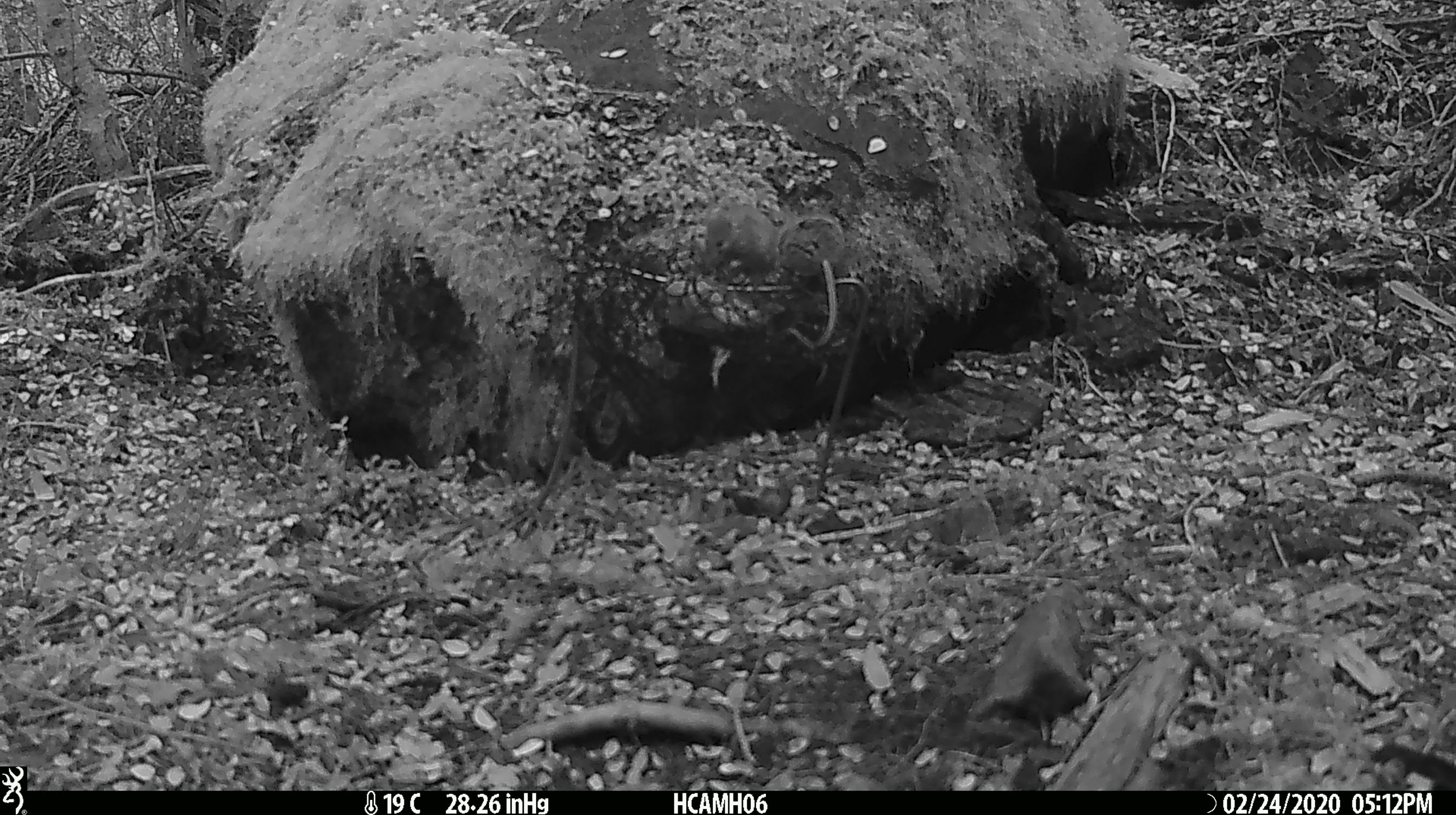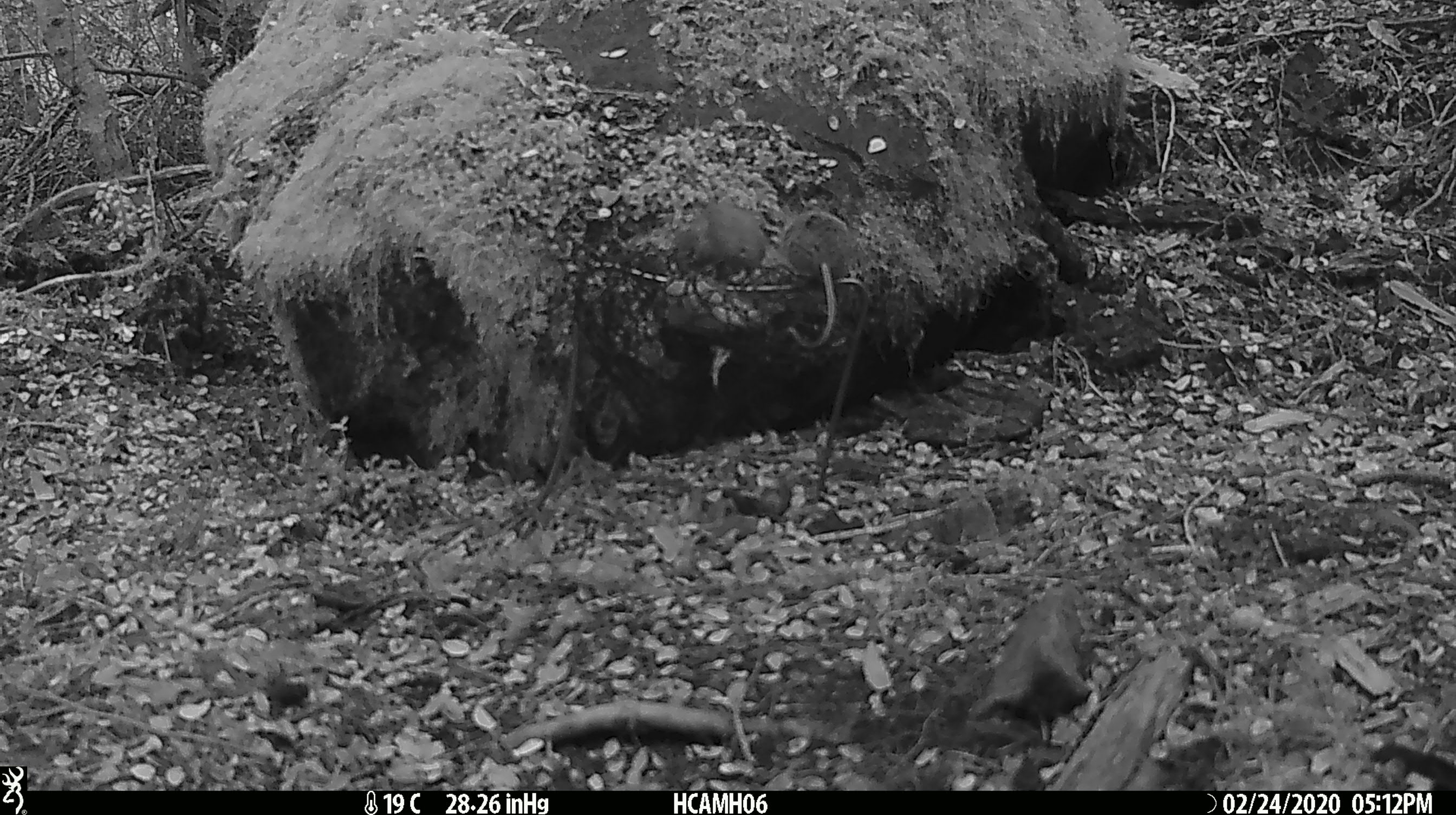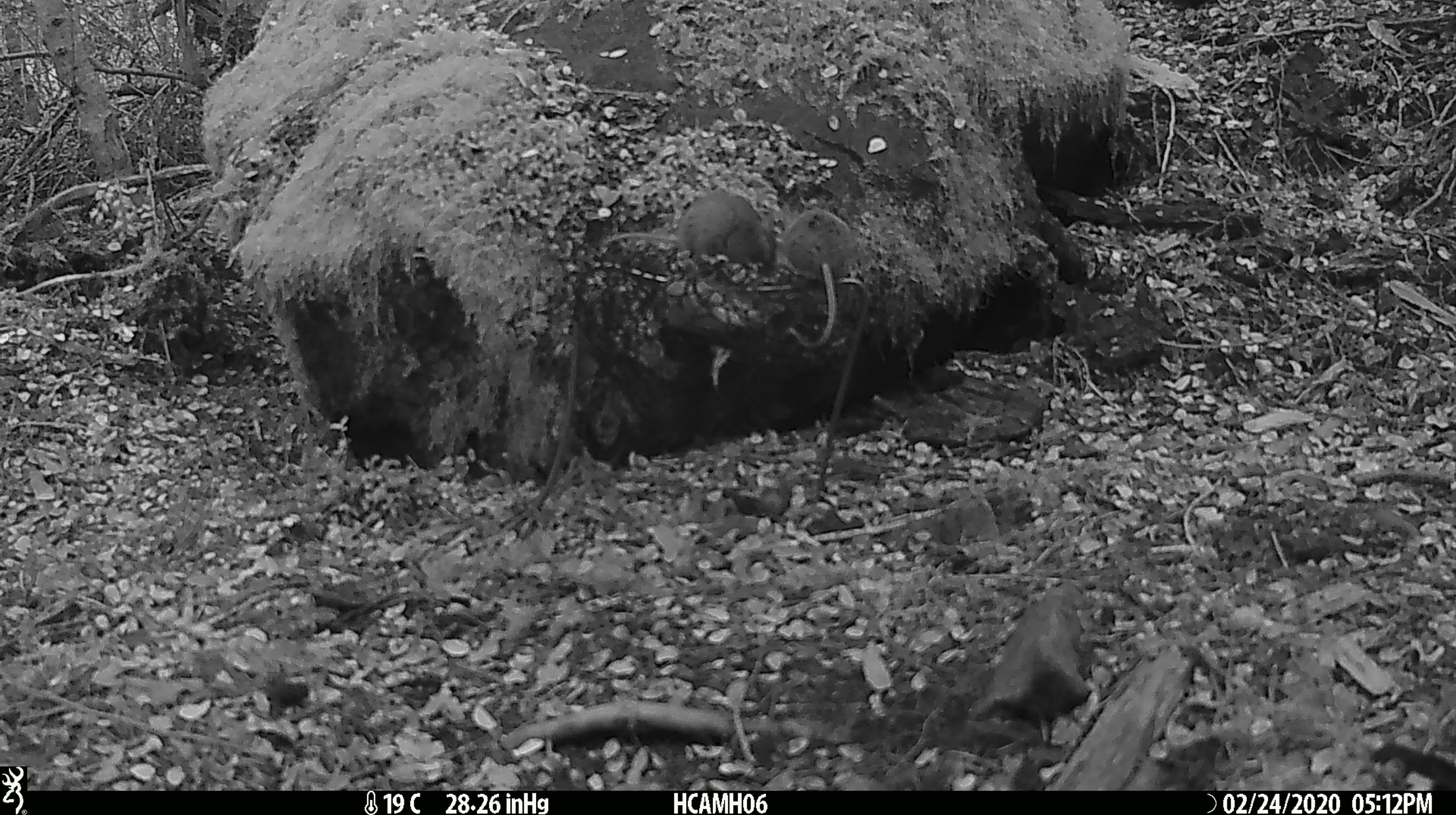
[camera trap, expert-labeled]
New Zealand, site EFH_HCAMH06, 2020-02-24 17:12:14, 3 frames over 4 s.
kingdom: Animalia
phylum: Chordata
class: Mammalia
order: Rodentia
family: Muridae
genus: Mus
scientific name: Mus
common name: mouse